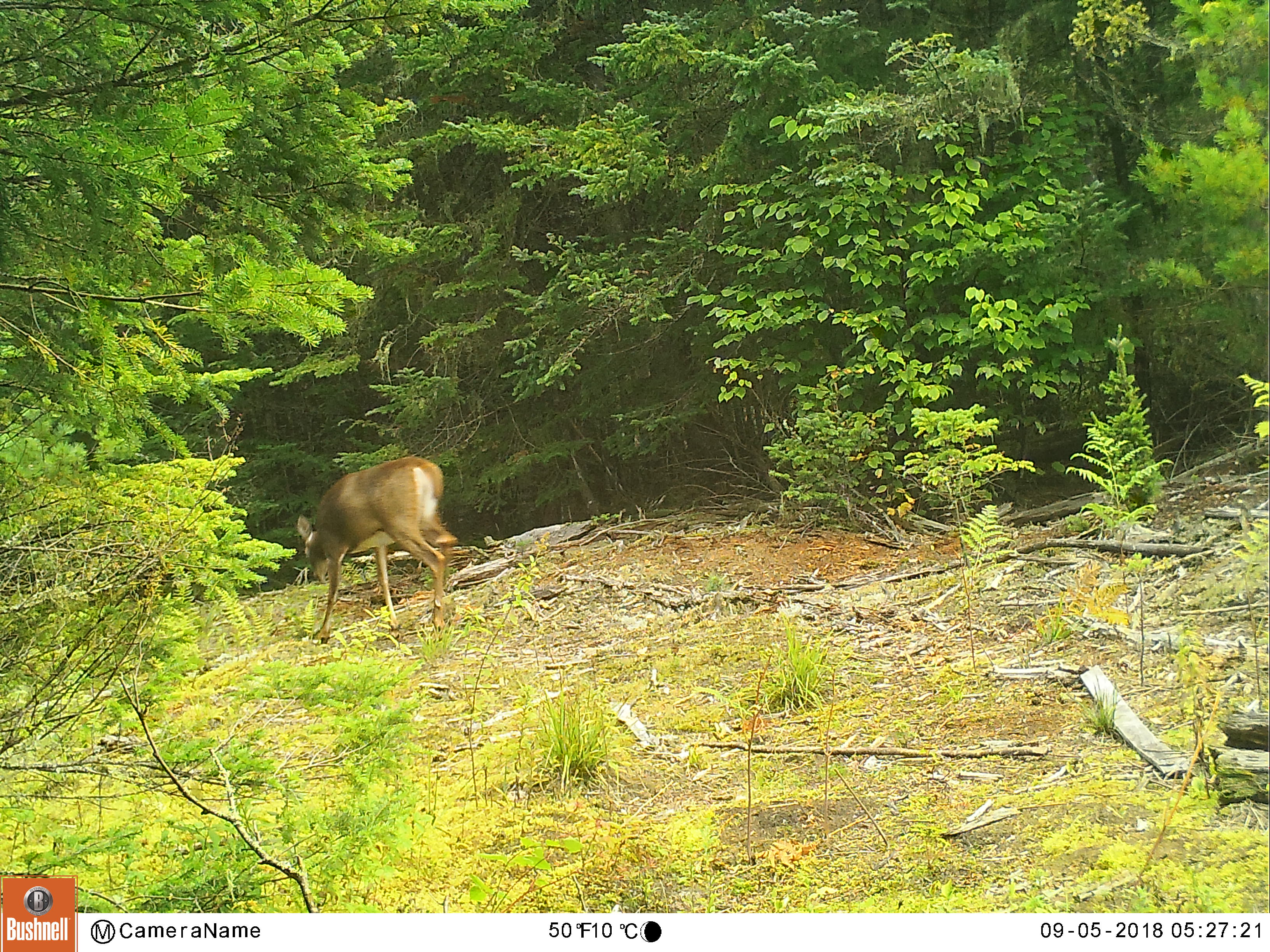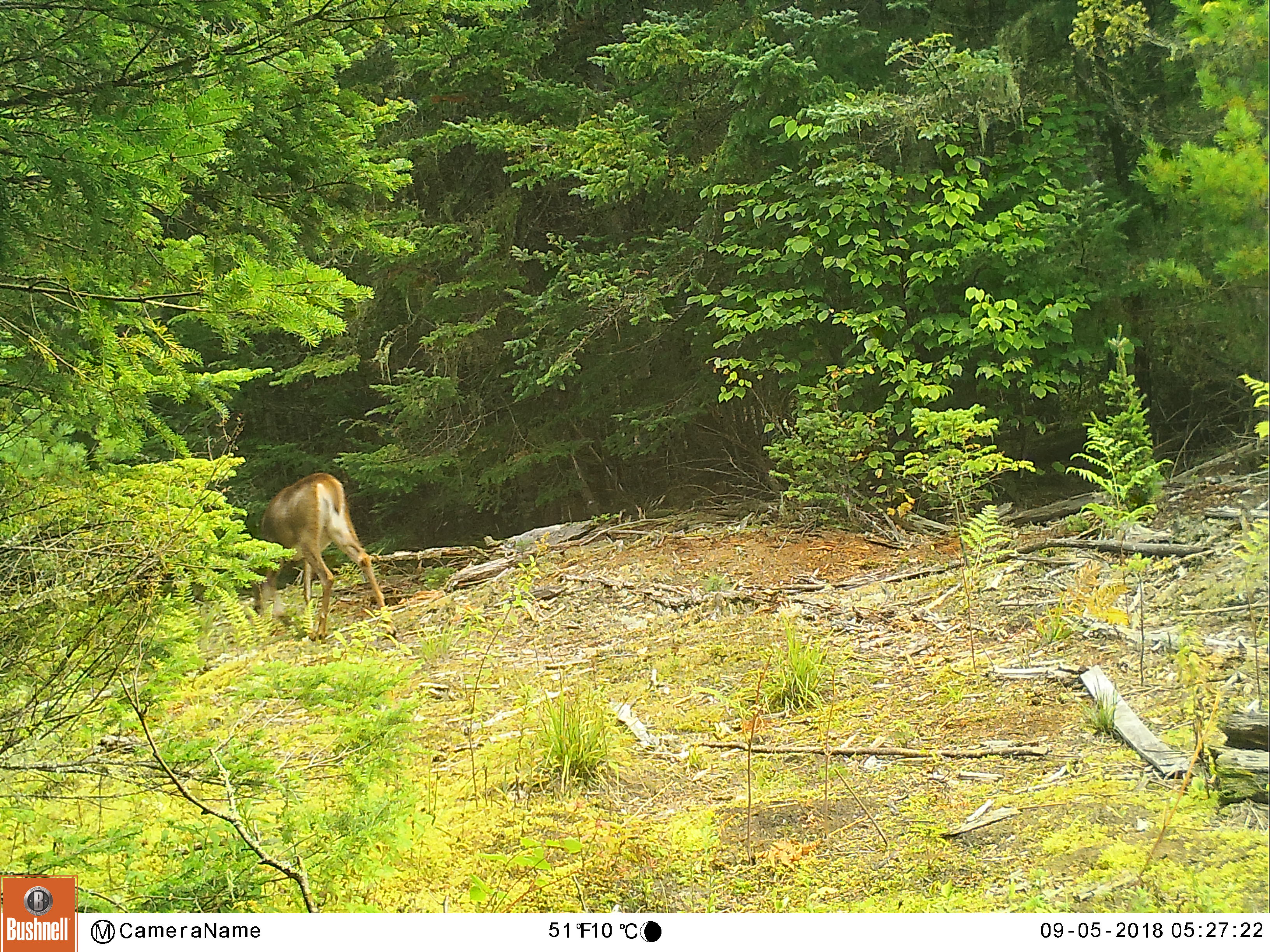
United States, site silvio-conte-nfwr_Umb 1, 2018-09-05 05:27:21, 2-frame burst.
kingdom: Animalia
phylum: Chordata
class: Mammalia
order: Artiodactyla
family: Cervidae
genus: Odocoileus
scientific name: Odocoileus virginianus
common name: white-tailed deer